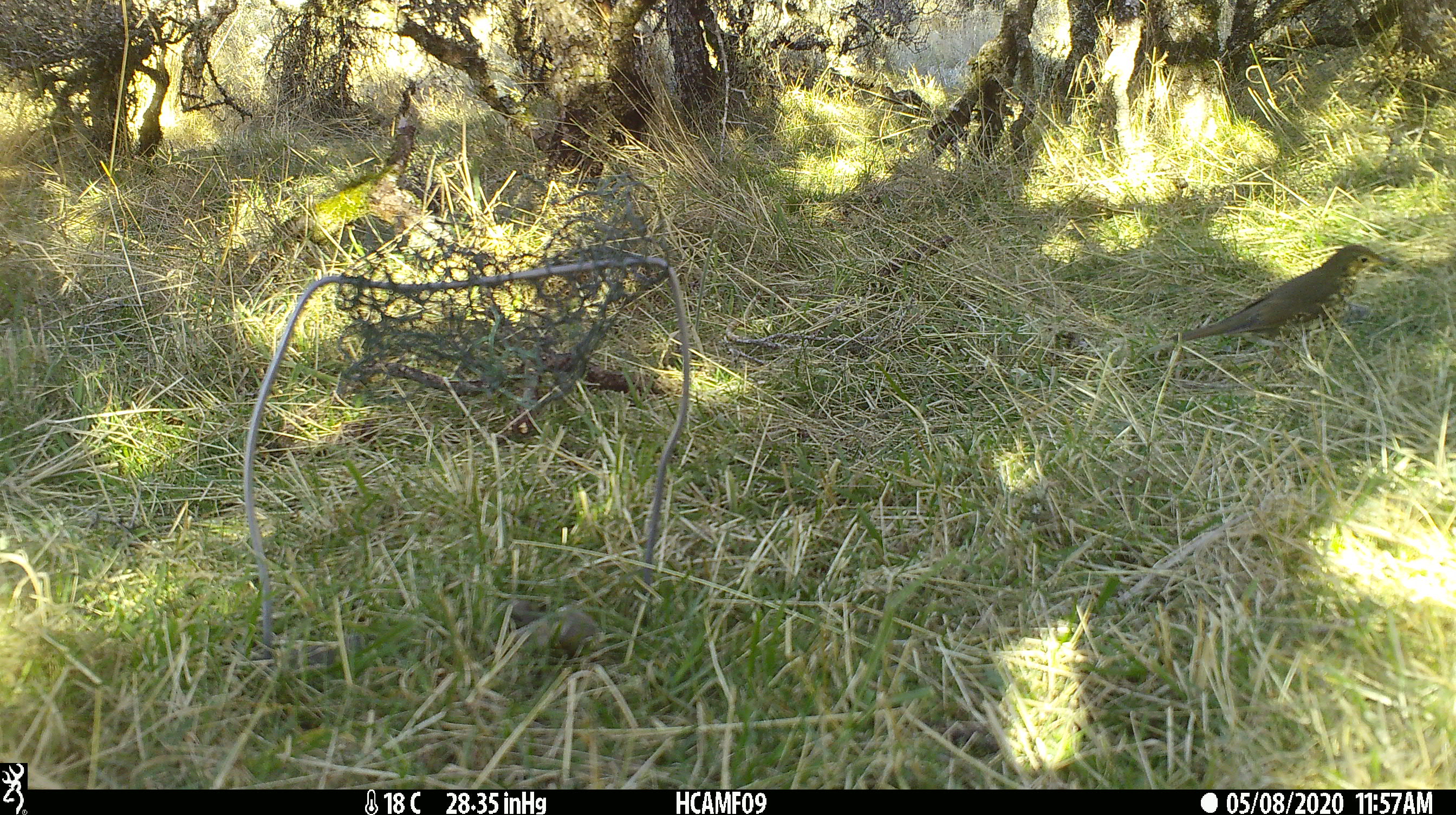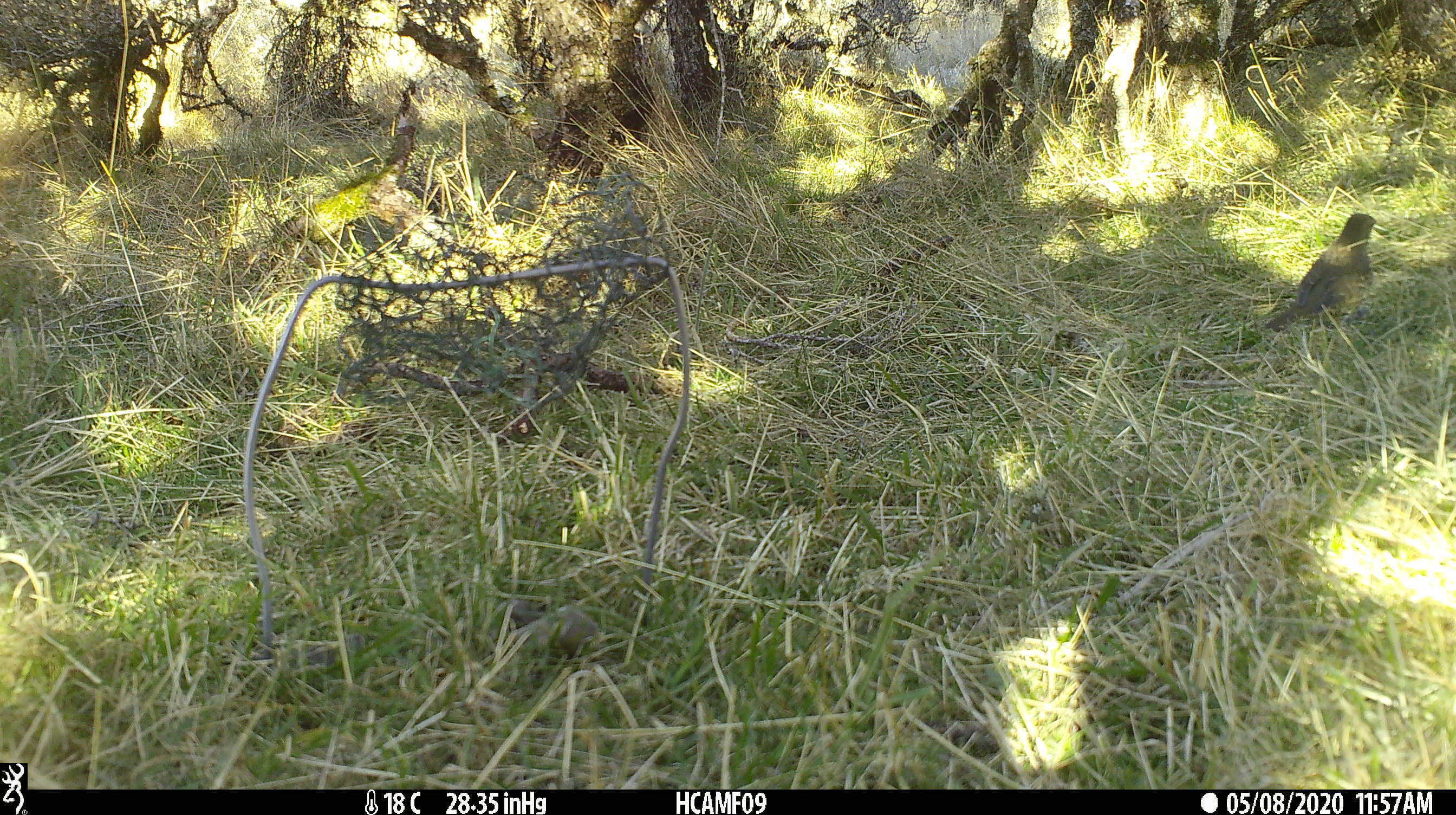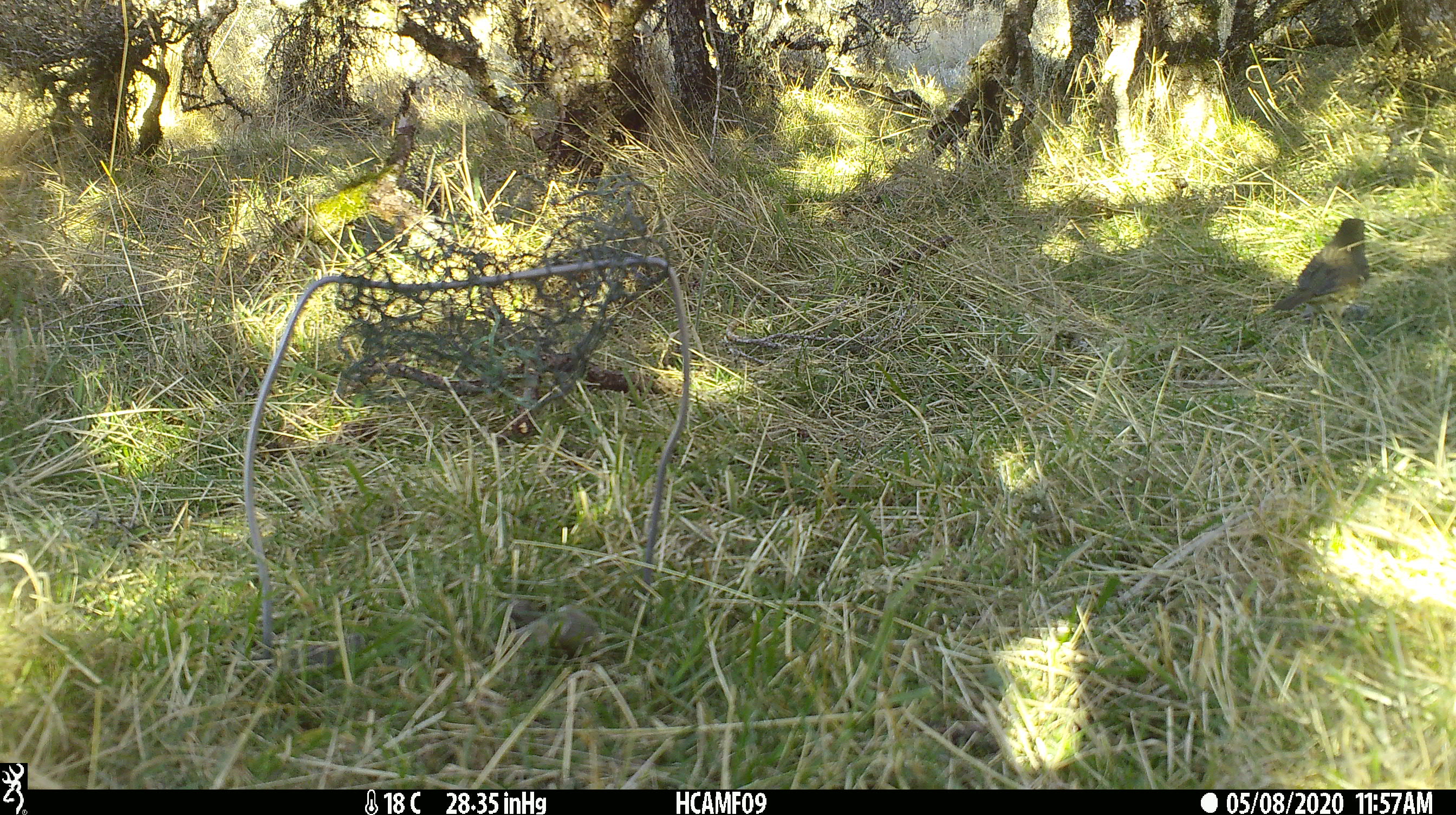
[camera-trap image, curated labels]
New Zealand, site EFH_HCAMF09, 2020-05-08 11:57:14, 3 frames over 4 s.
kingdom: Animalia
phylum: Chordata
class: Aves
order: Passeriformes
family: Turdidae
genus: Turdus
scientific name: Turdus philomelos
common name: song thrush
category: thrush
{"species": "thrush (song thrush) (Turdus philomelos)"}